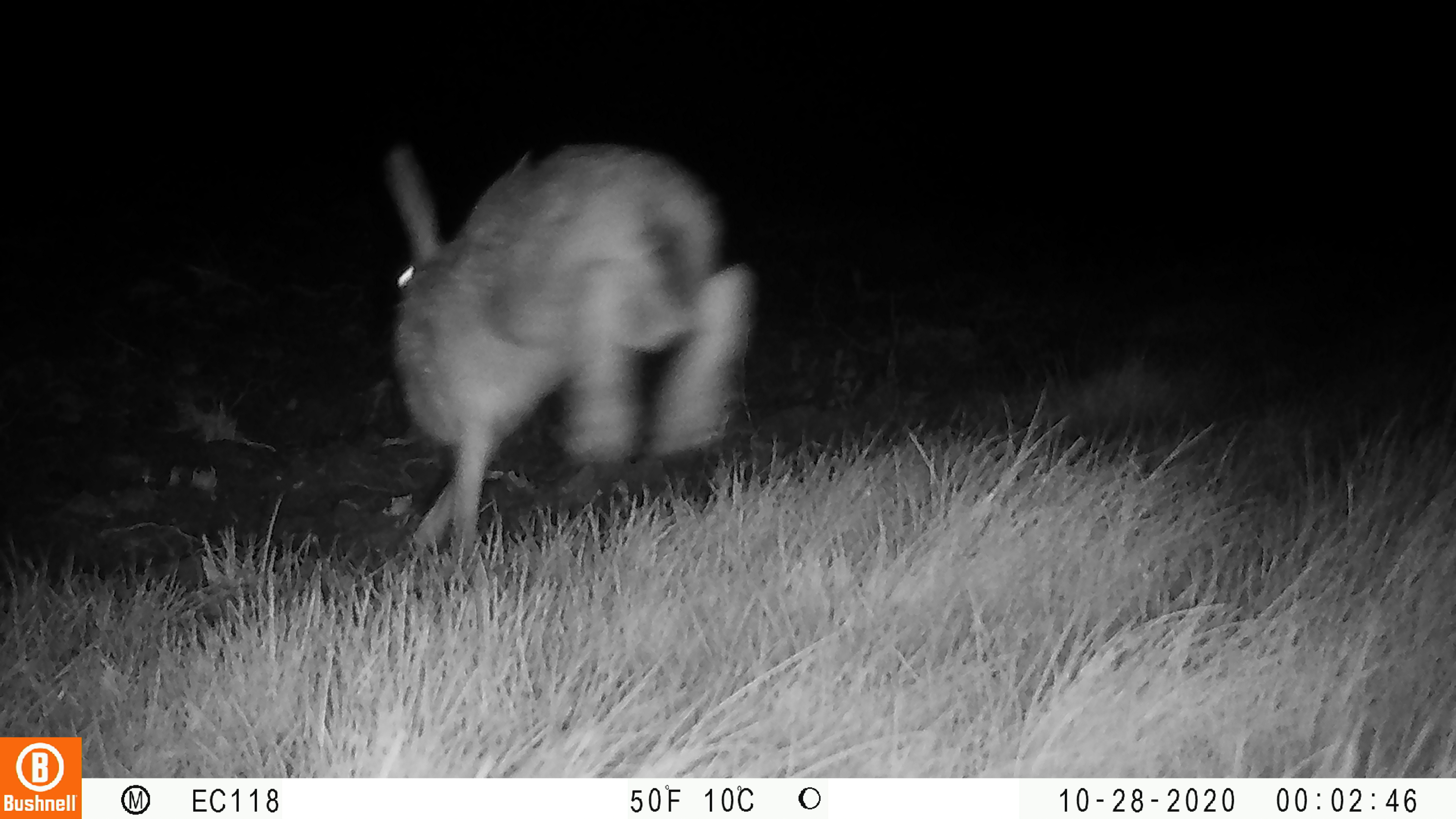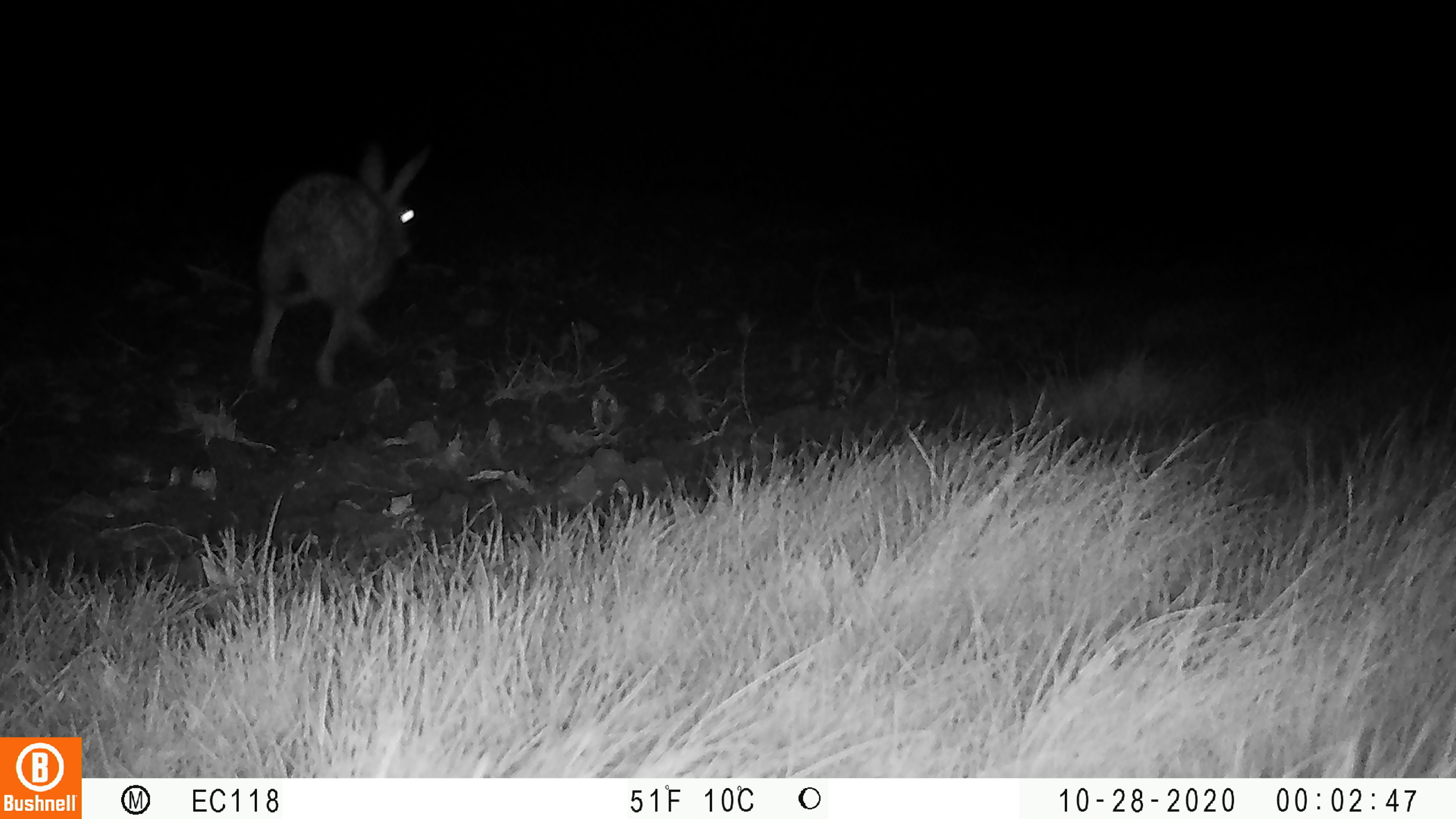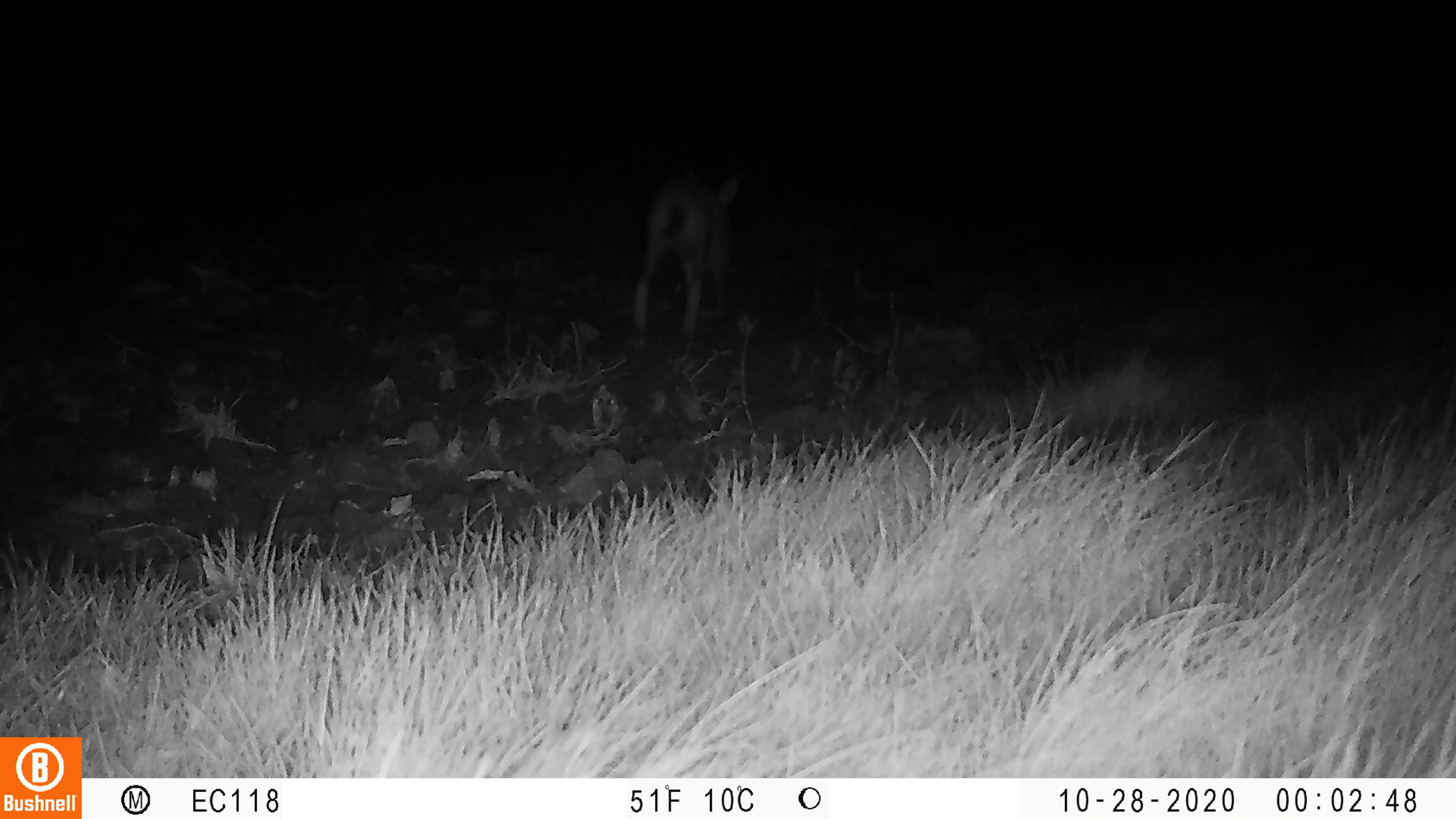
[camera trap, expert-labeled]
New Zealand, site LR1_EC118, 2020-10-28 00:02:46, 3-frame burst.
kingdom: Animalia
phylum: Chordata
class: Mammalia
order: Lagomorpha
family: Leporidae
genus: Lepus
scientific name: Lepus europaeus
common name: brown hare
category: hare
Hare (brown hare) (Lepus europaeus).